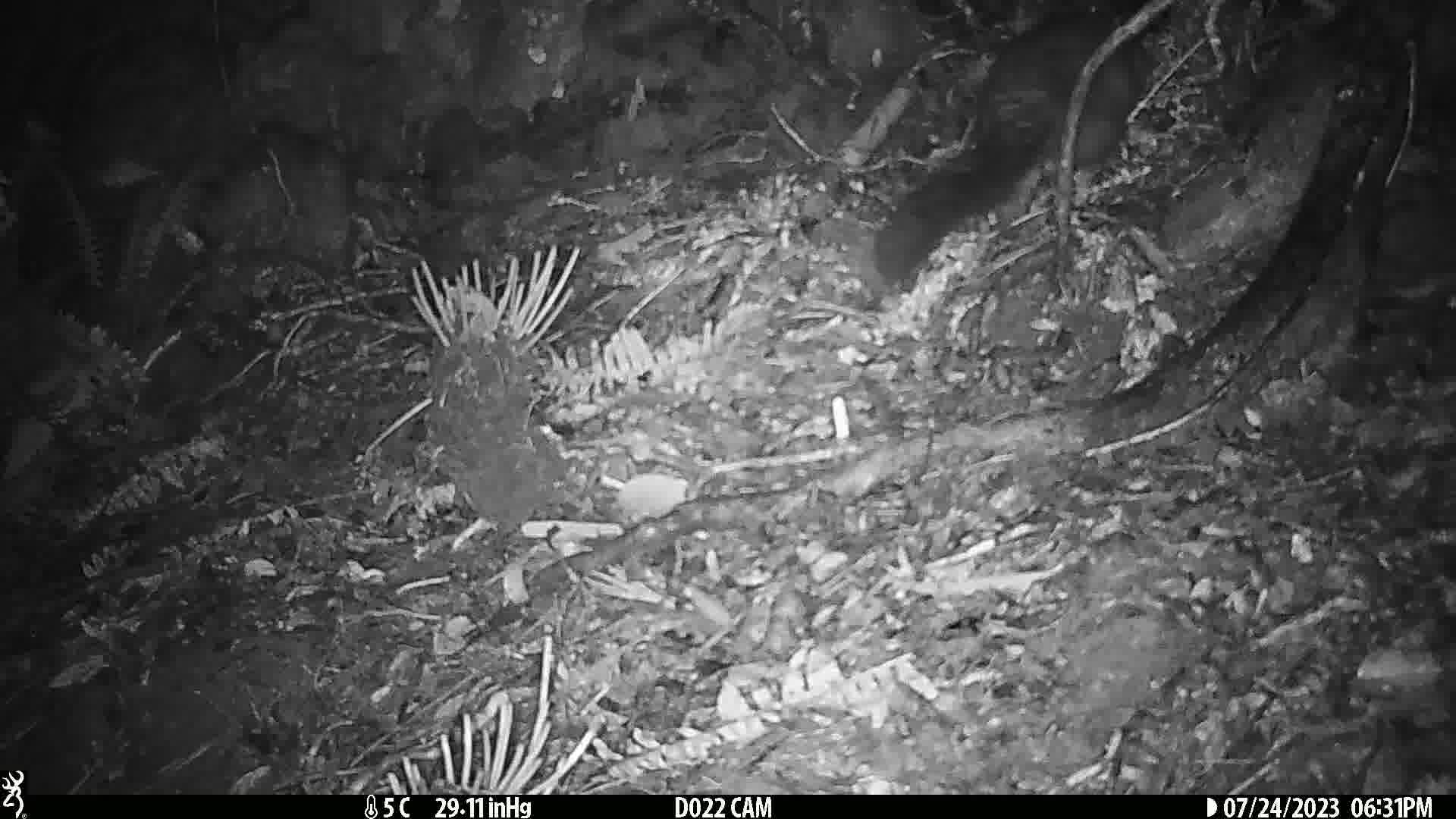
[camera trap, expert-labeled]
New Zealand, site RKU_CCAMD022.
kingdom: Animalia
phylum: Chordata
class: Mammalia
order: Diprotodontia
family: Phalangeridae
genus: Trichosurus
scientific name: Trichosurus vulpecula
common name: common brushtail possum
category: possum